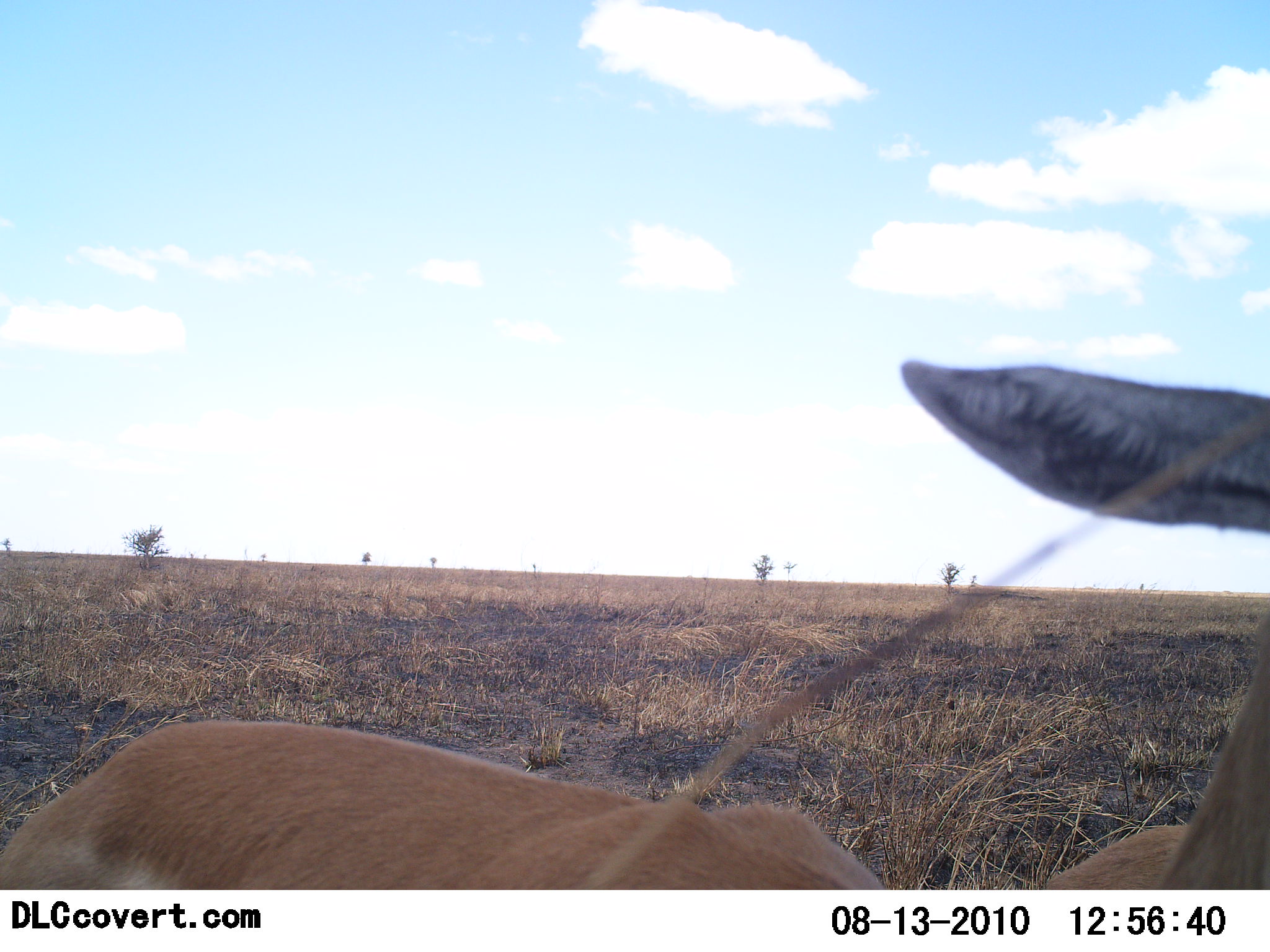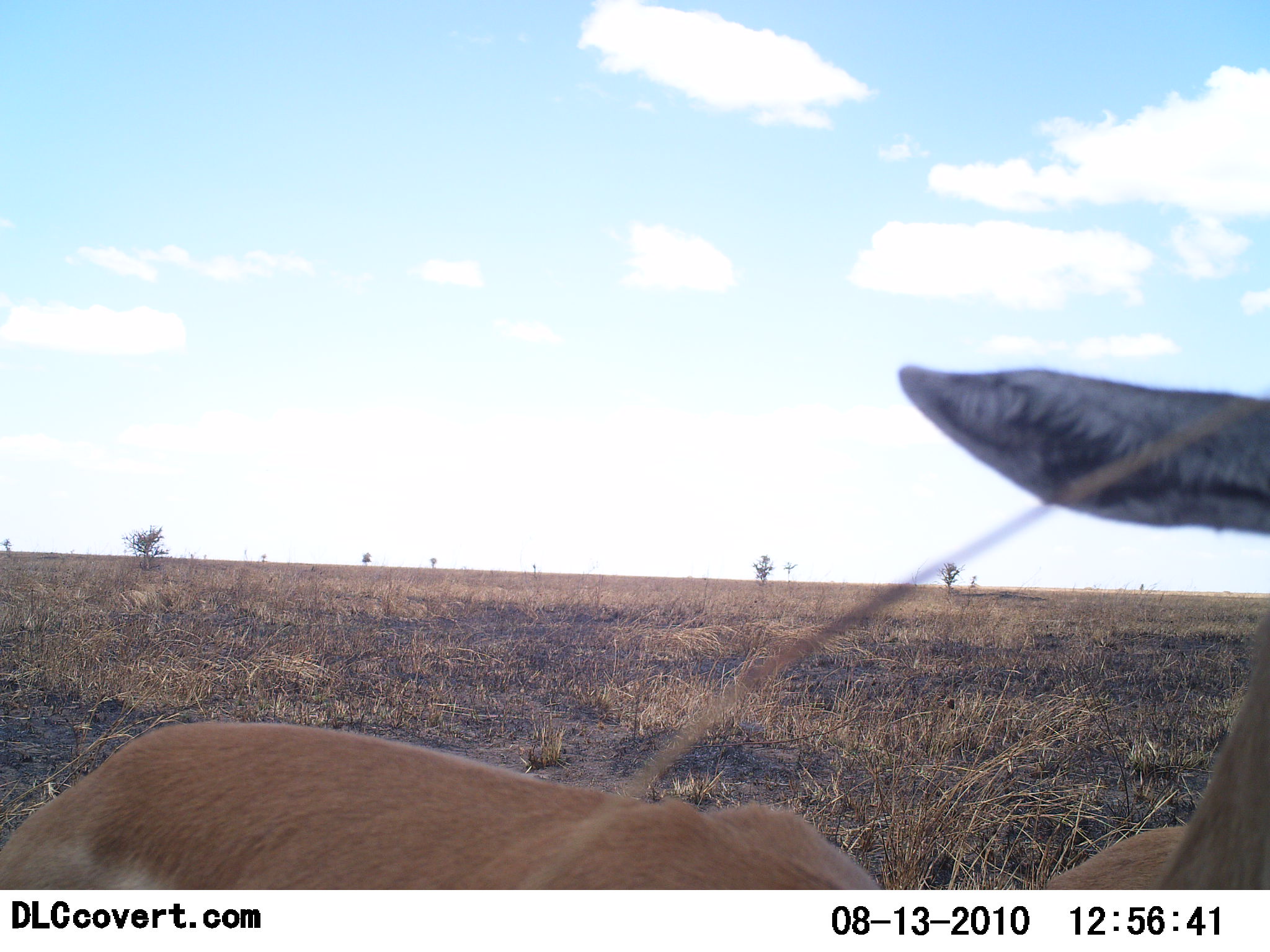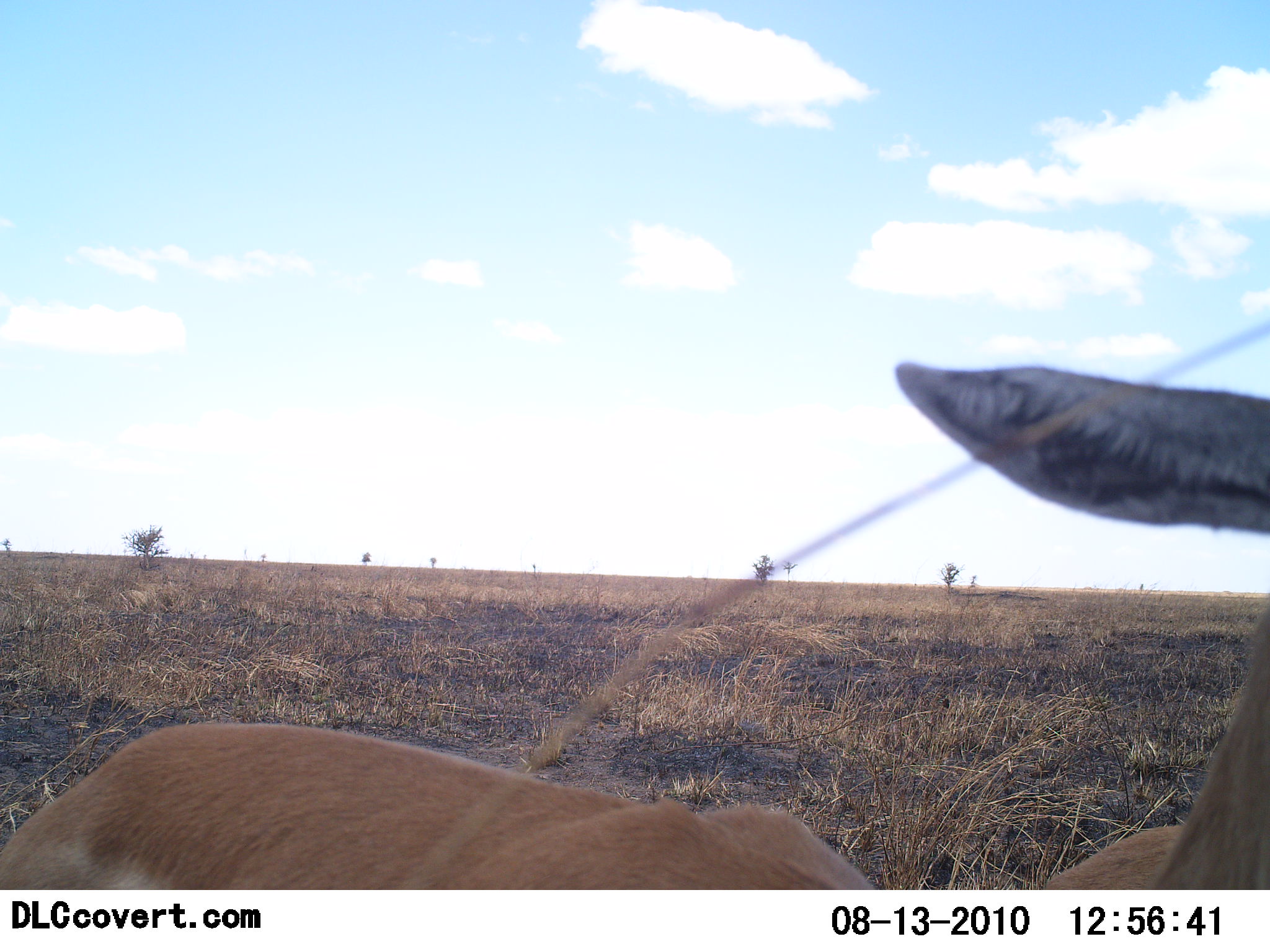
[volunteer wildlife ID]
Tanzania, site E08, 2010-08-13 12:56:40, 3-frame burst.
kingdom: Animalia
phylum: Chordata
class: Mammalia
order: Artiodactyla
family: Bovidae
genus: Nanger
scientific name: Nanger granti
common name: grant's gazelle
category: gazellegrants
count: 1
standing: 88%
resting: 0%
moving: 25%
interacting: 12%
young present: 0%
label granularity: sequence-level